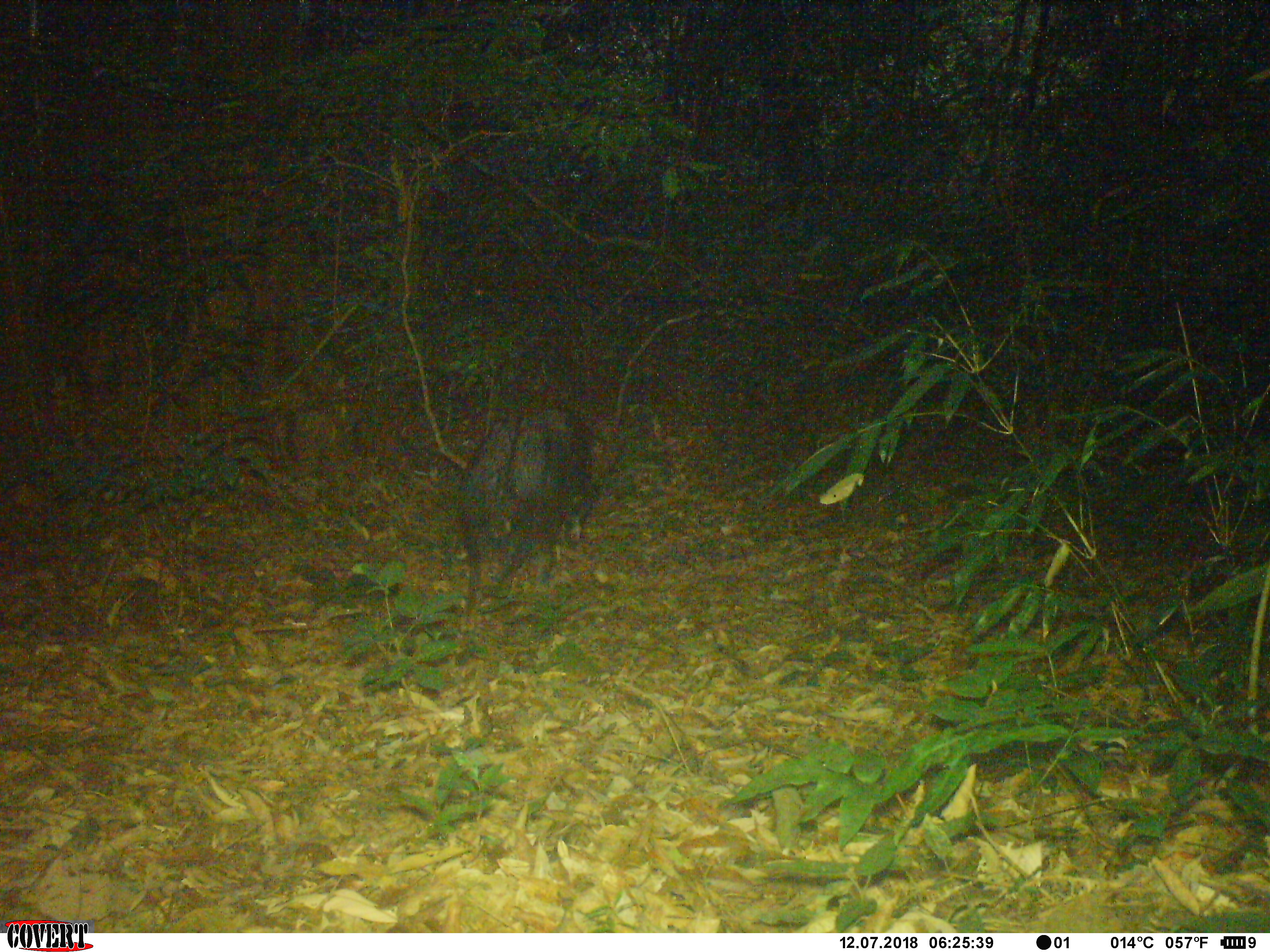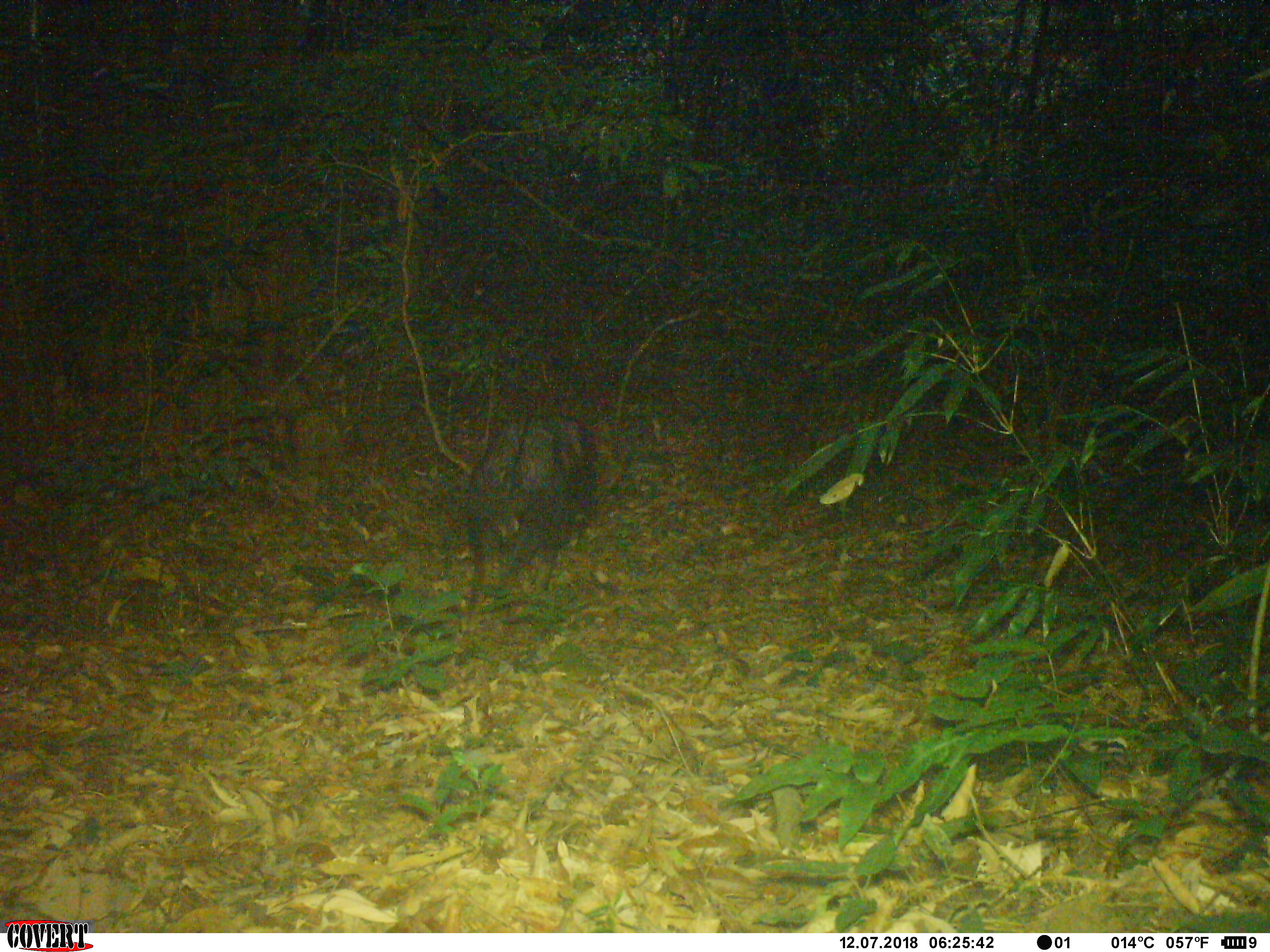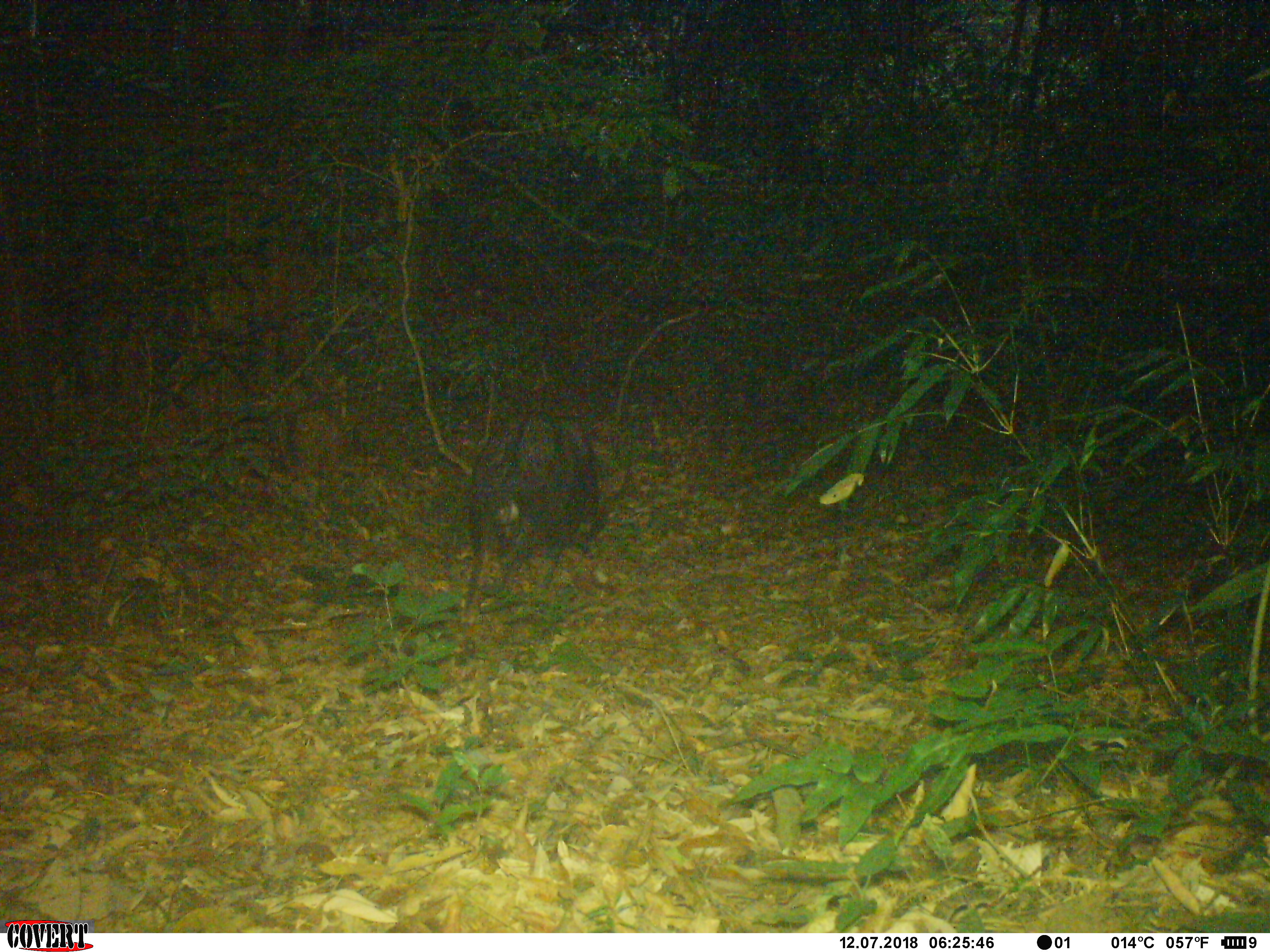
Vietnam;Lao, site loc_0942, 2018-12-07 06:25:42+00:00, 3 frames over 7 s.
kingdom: Animalia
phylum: Chordata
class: Mammalia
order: Artiodactyla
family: Bovidae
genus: Capricornis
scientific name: Capricornis sumatraensis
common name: chinese serow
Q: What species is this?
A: Chinese serow (Capricornis sumatraensis).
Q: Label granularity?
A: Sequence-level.